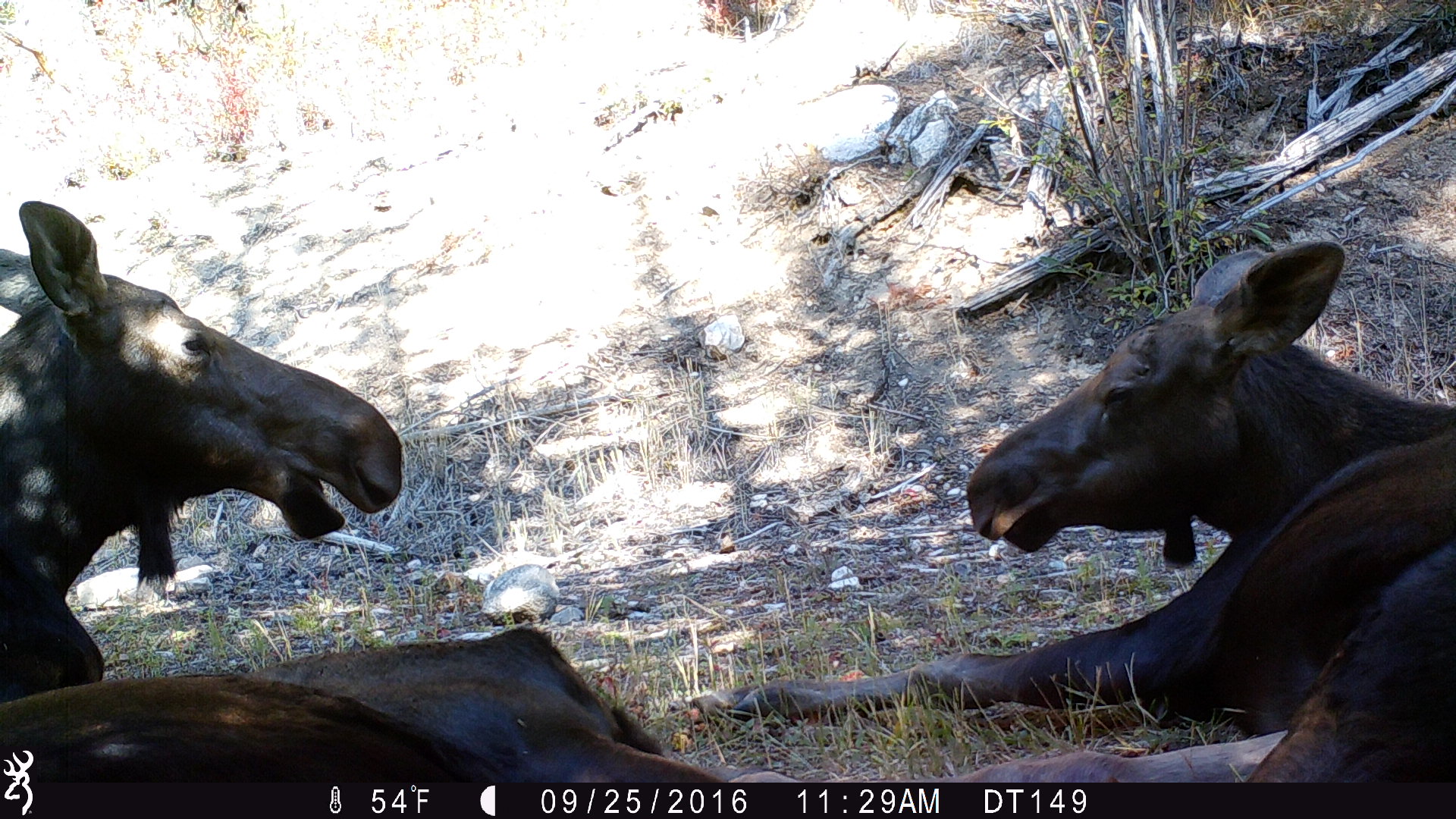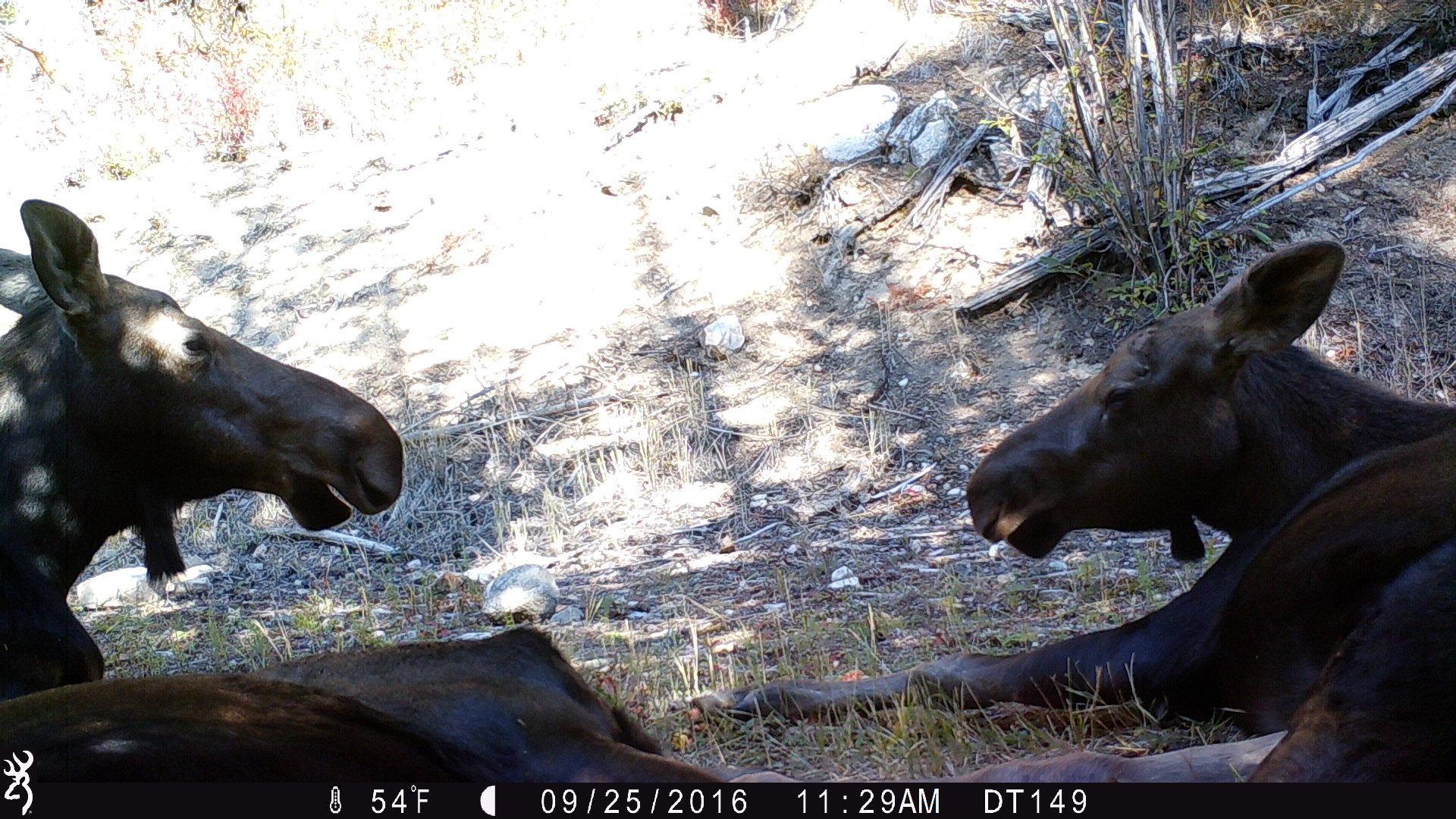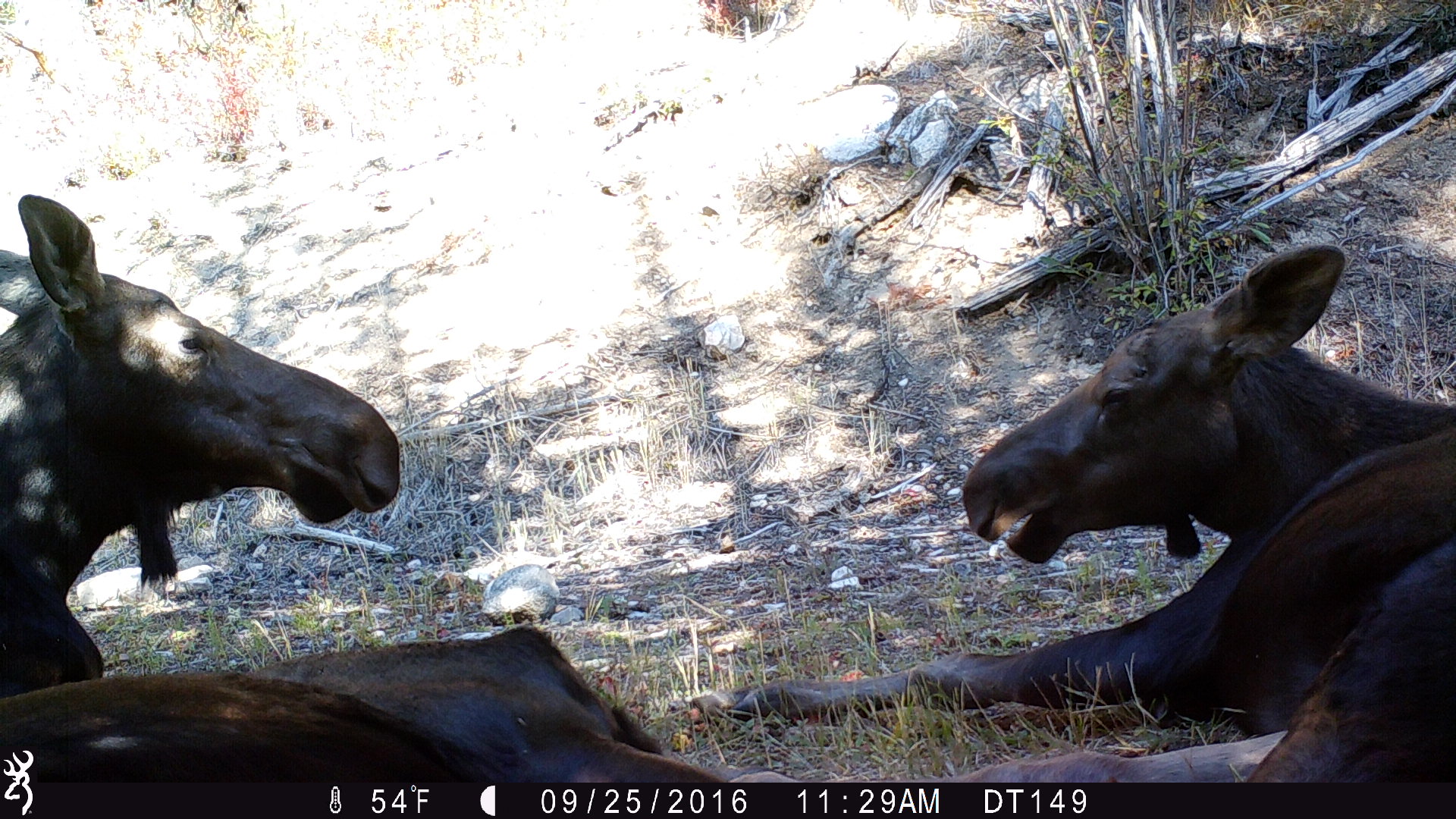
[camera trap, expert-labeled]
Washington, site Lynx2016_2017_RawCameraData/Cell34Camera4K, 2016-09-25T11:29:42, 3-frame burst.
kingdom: Animalia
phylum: Chordata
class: Mammalia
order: Artiodactyla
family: Cervidae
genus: Alces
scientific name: Alces alces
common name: moose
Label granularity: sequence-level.